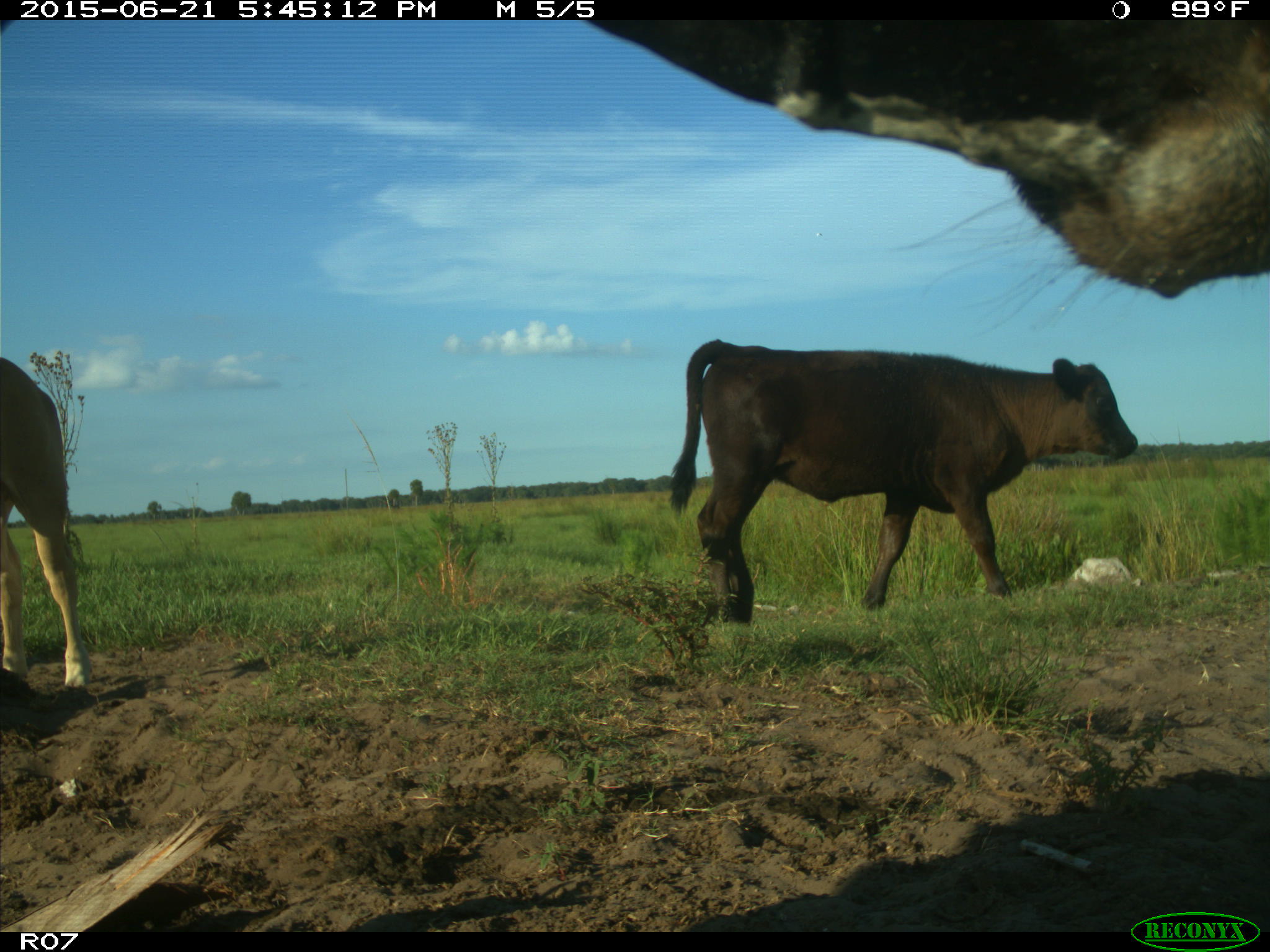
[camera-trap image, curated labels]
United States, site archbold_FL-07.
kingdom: Animalia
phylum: Chordata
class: Mammalia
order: Artiodactyla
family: Bovidae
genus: Bos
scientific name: Bos taurus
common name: domestic cow